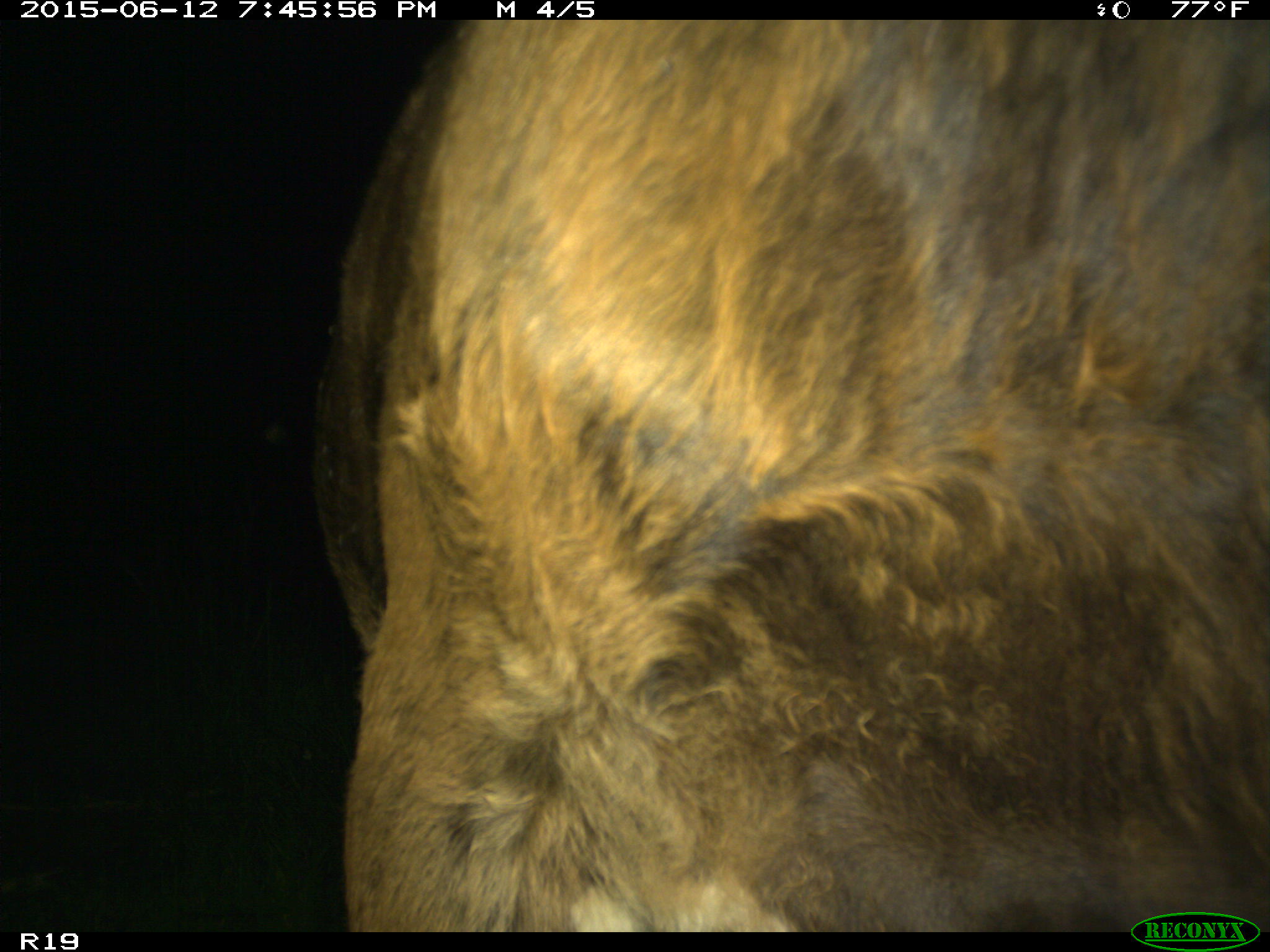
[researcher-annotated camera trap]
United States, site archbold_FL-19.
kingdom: Animalia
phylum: Chordata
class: Mammalia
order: Artiodactyla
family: Bovidae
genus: Bos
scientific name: Bos taurus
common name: domestic cow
Bos taurus (domestic cow).